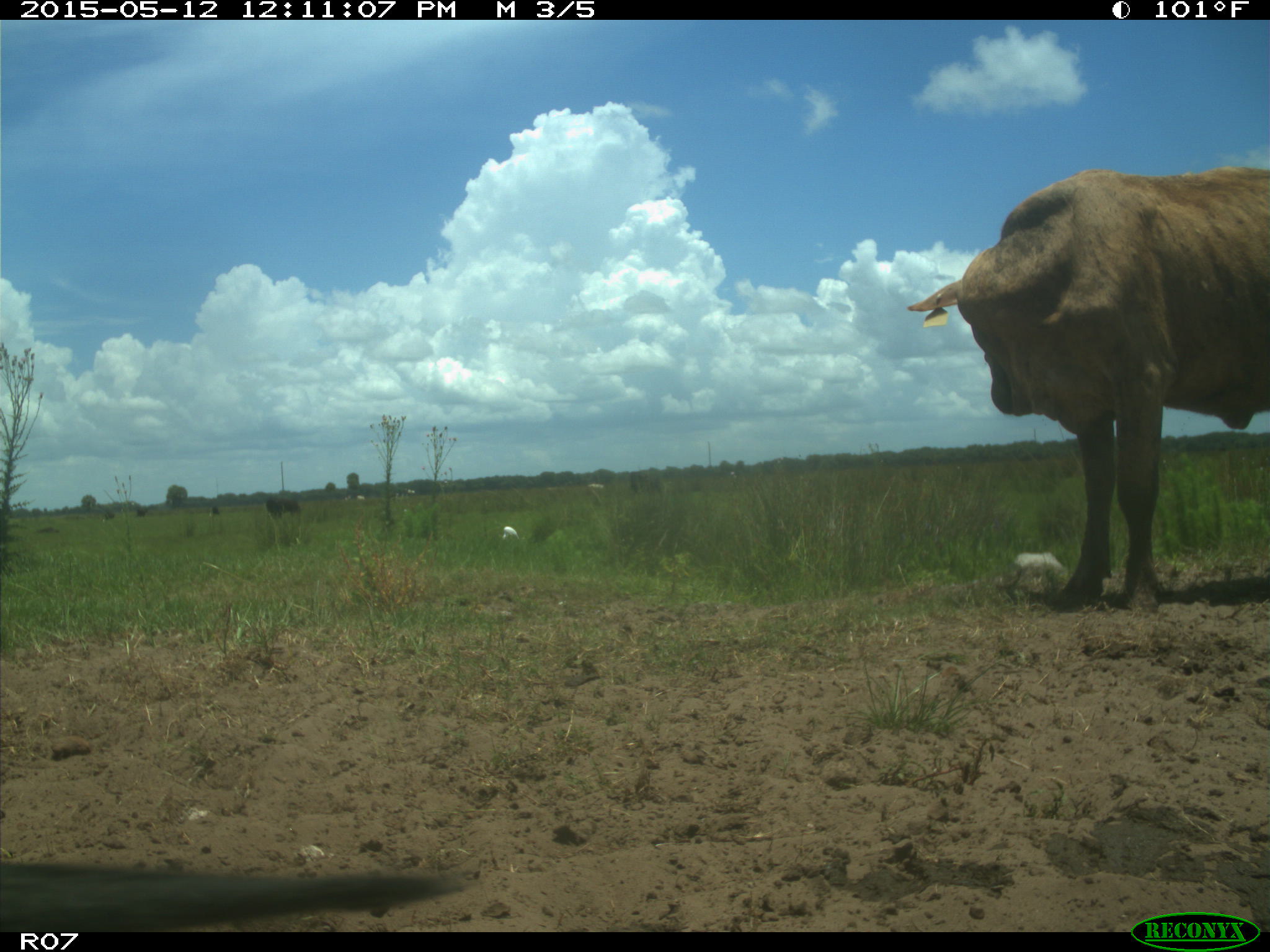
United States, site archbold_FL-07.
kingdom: Animalia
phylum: Chordata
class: Mammalia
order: Artiodactyla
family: Bovidae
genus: Bos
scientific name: Bos taurus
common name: domestic cow